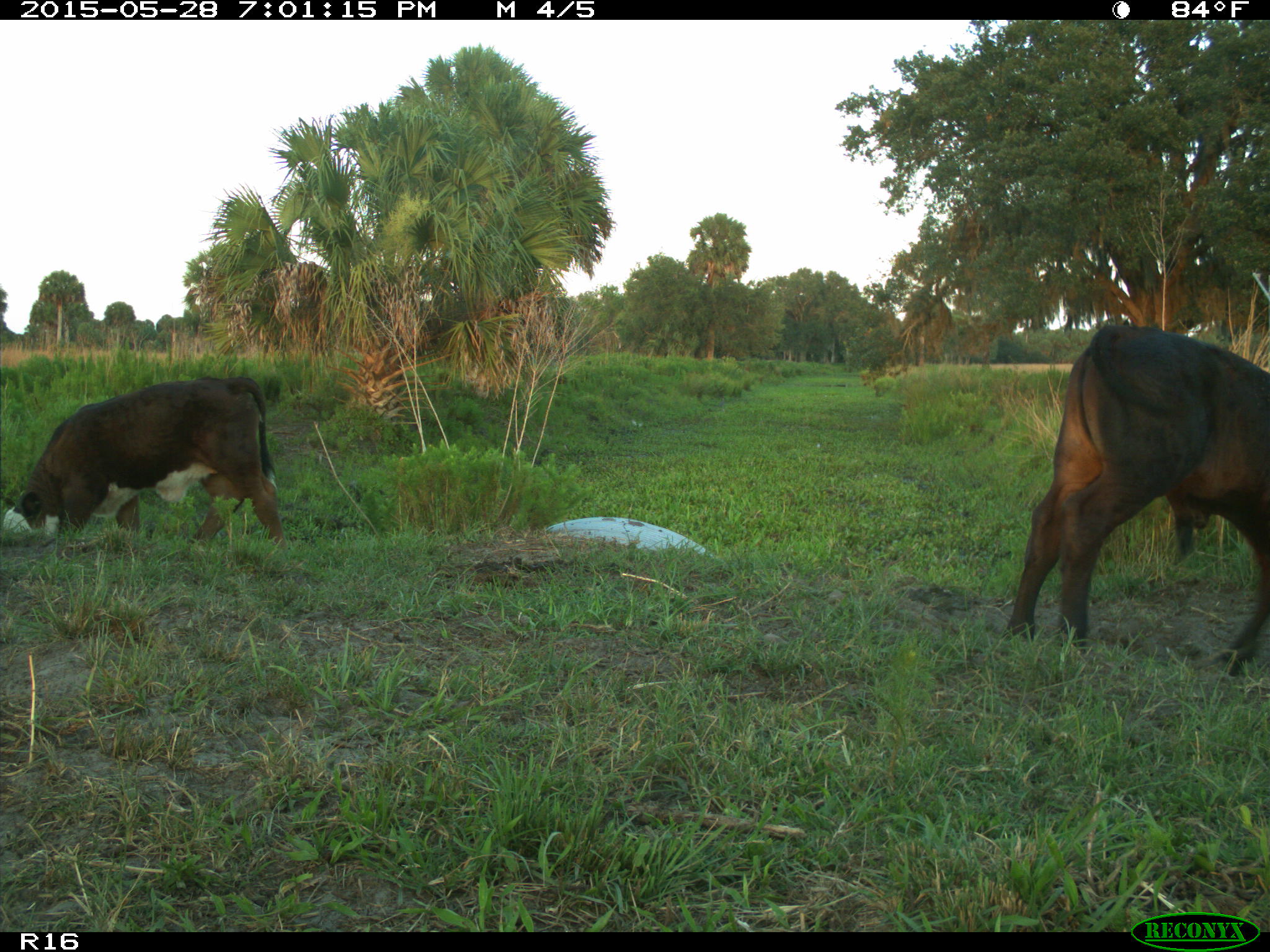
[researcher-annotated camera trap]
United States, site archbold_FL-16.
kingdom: Animalia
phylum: Chordata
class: Mammalia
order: Artiodactyla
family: Bovidae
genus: Bos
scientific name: Bos taurus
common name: domestic cow